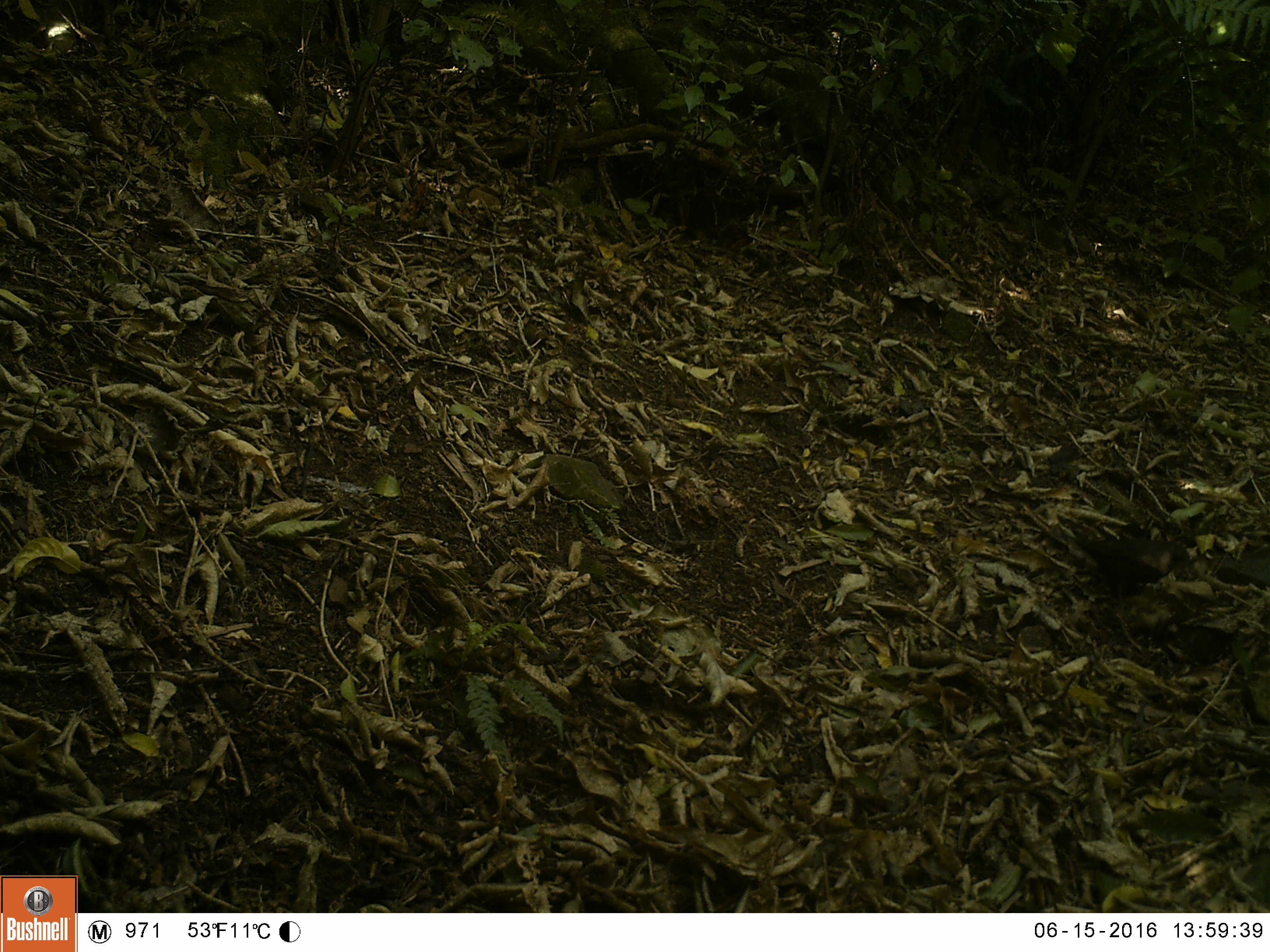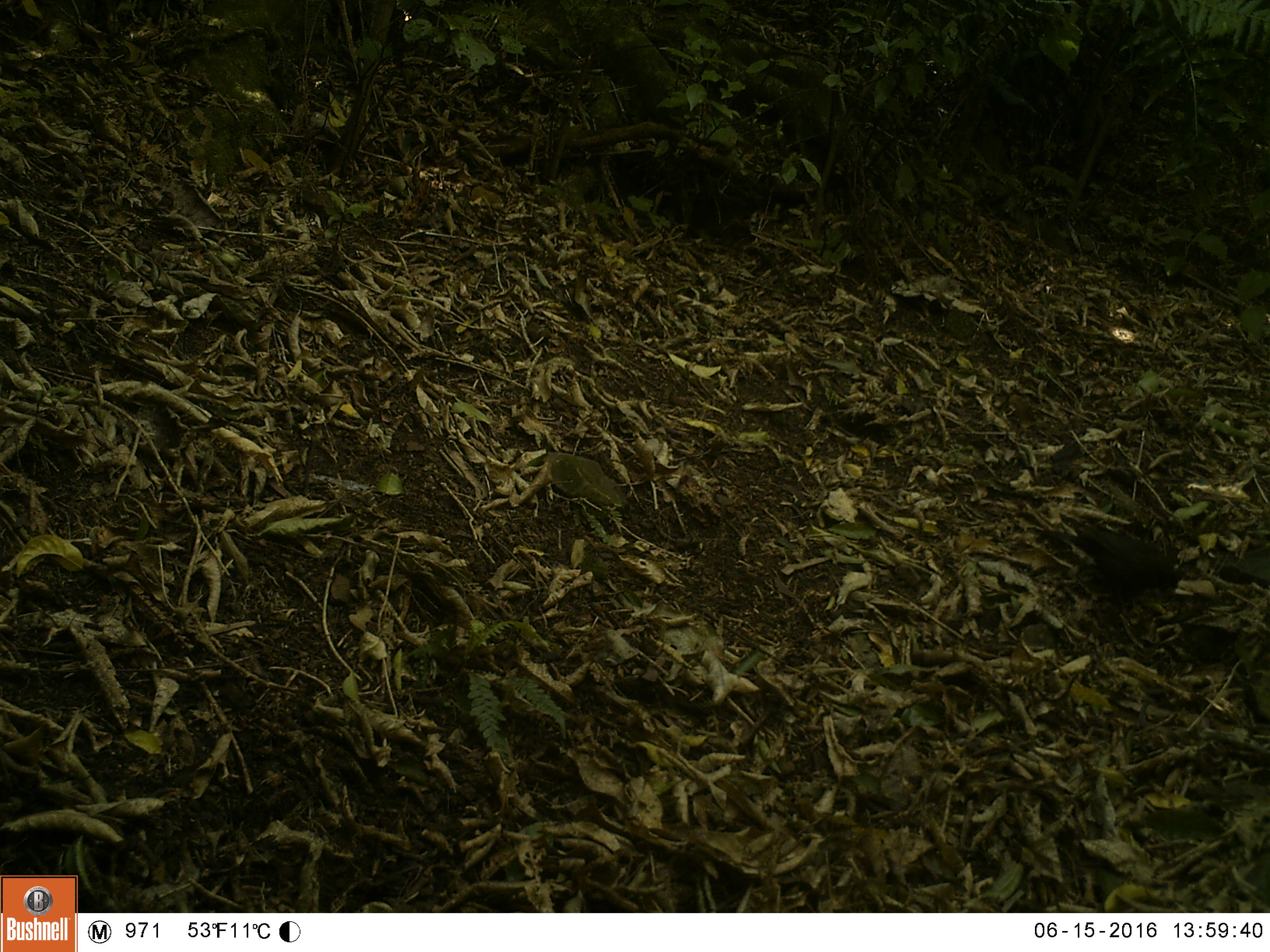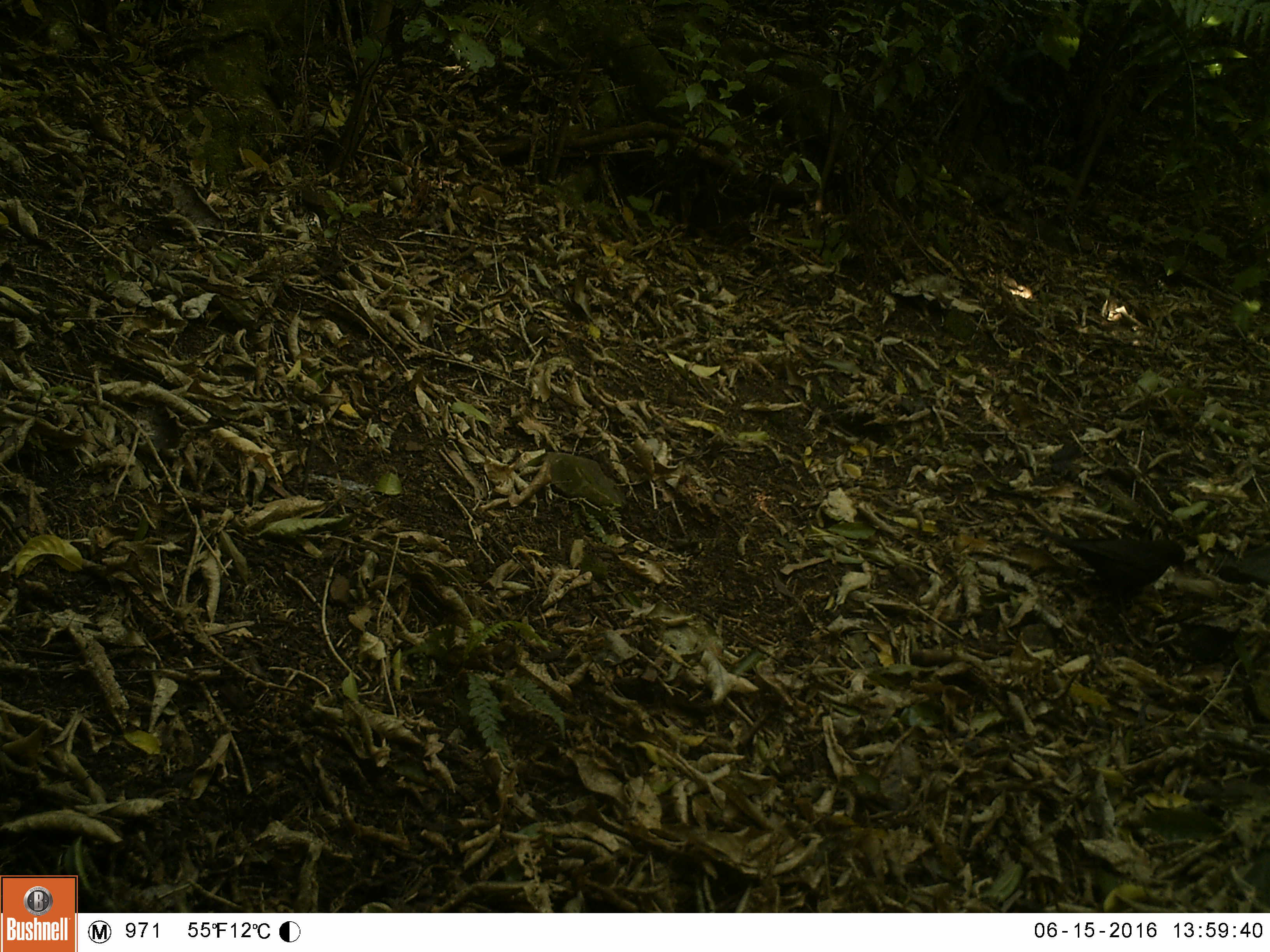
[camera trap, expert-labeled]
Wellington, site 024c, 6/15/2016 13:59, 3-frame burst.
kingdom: Animalia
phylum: Chordata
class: Aves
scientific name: Aves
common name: bird